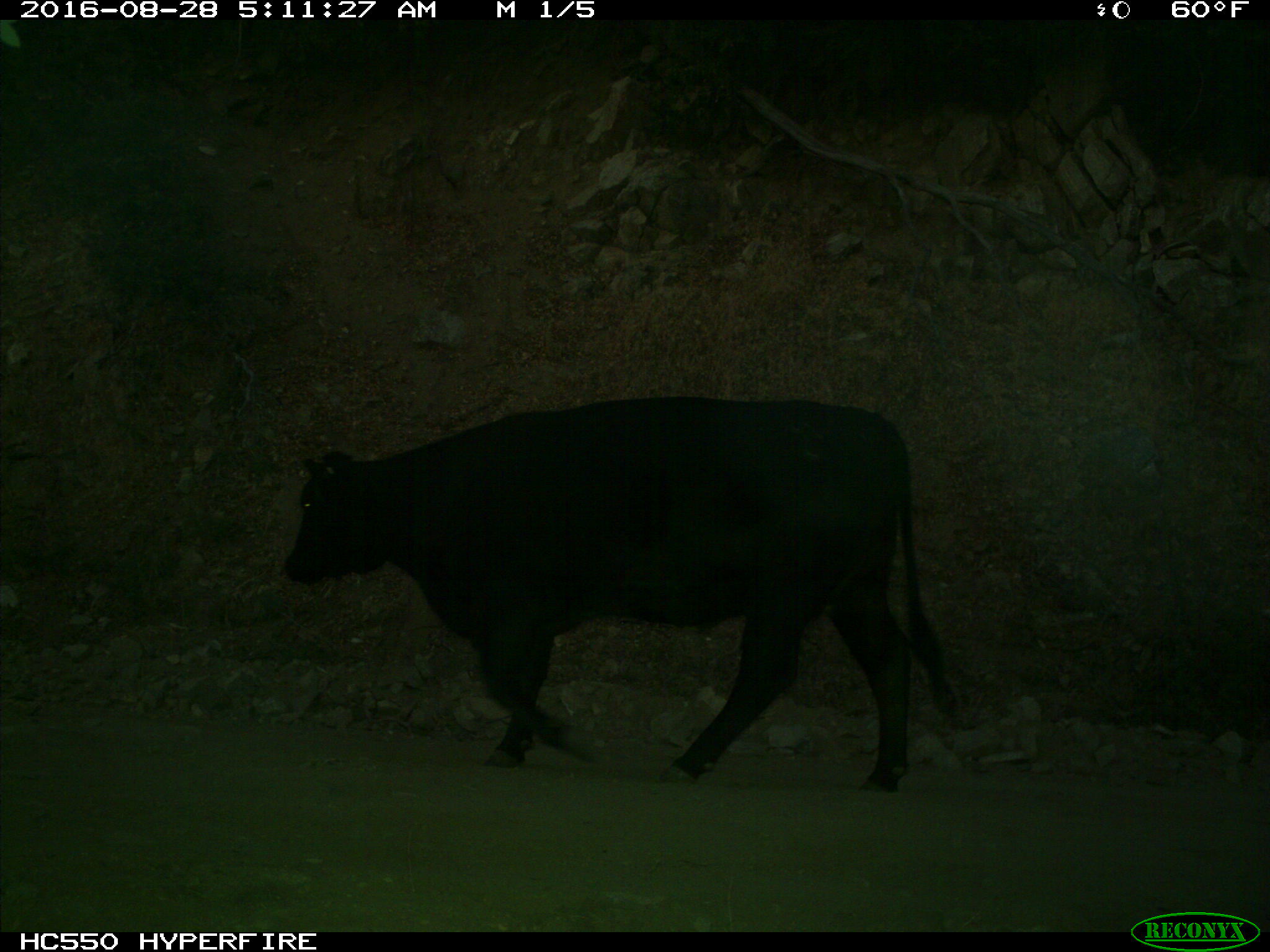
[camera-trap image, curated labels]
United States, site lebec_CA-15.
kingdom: Animalia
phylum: Chordata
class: Mammalia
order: Artiodactyla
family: Bovidae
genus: Bos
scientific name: Bos taurus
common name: domestic cow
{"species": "Bos taurus (domestic cow)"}